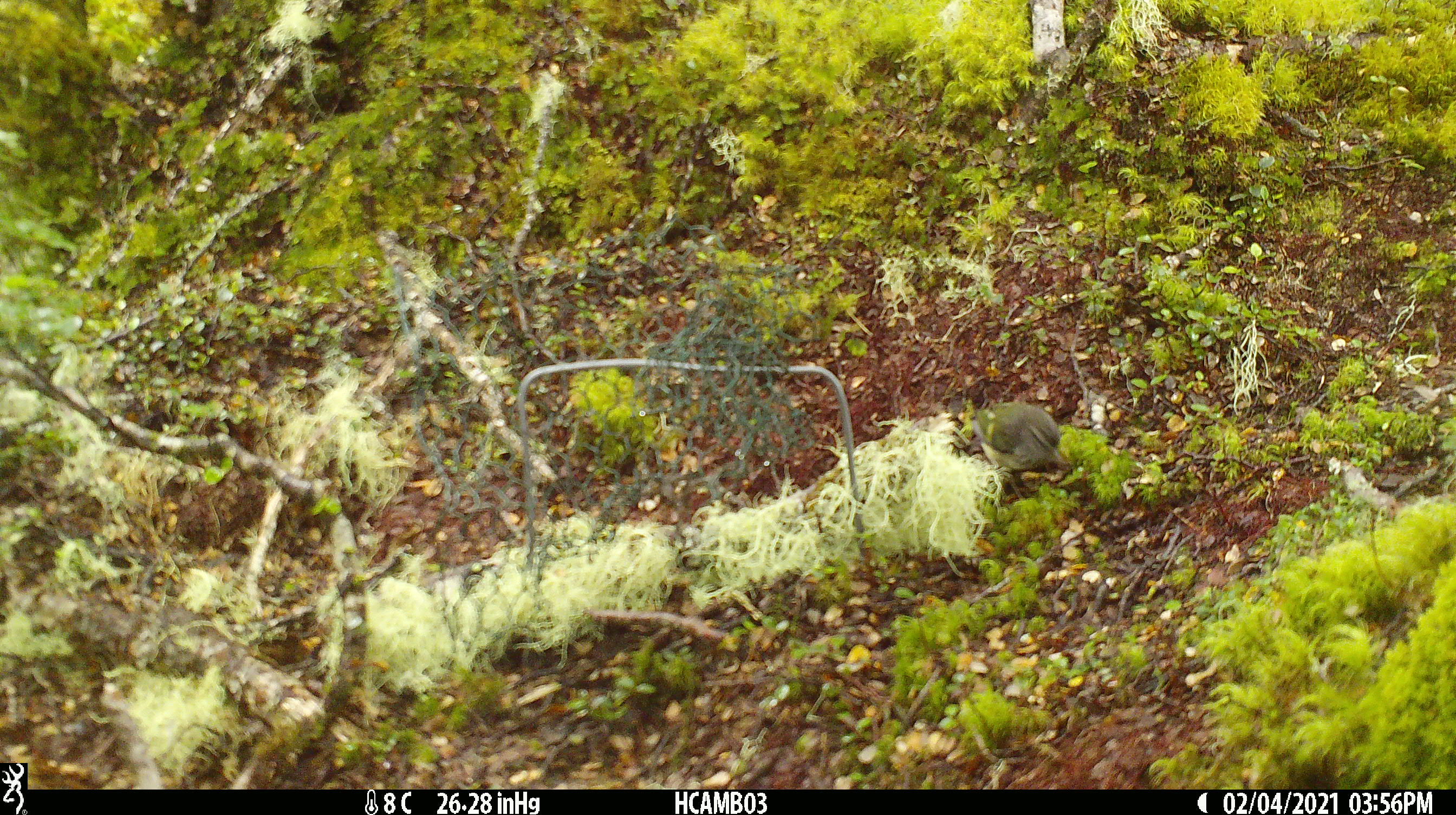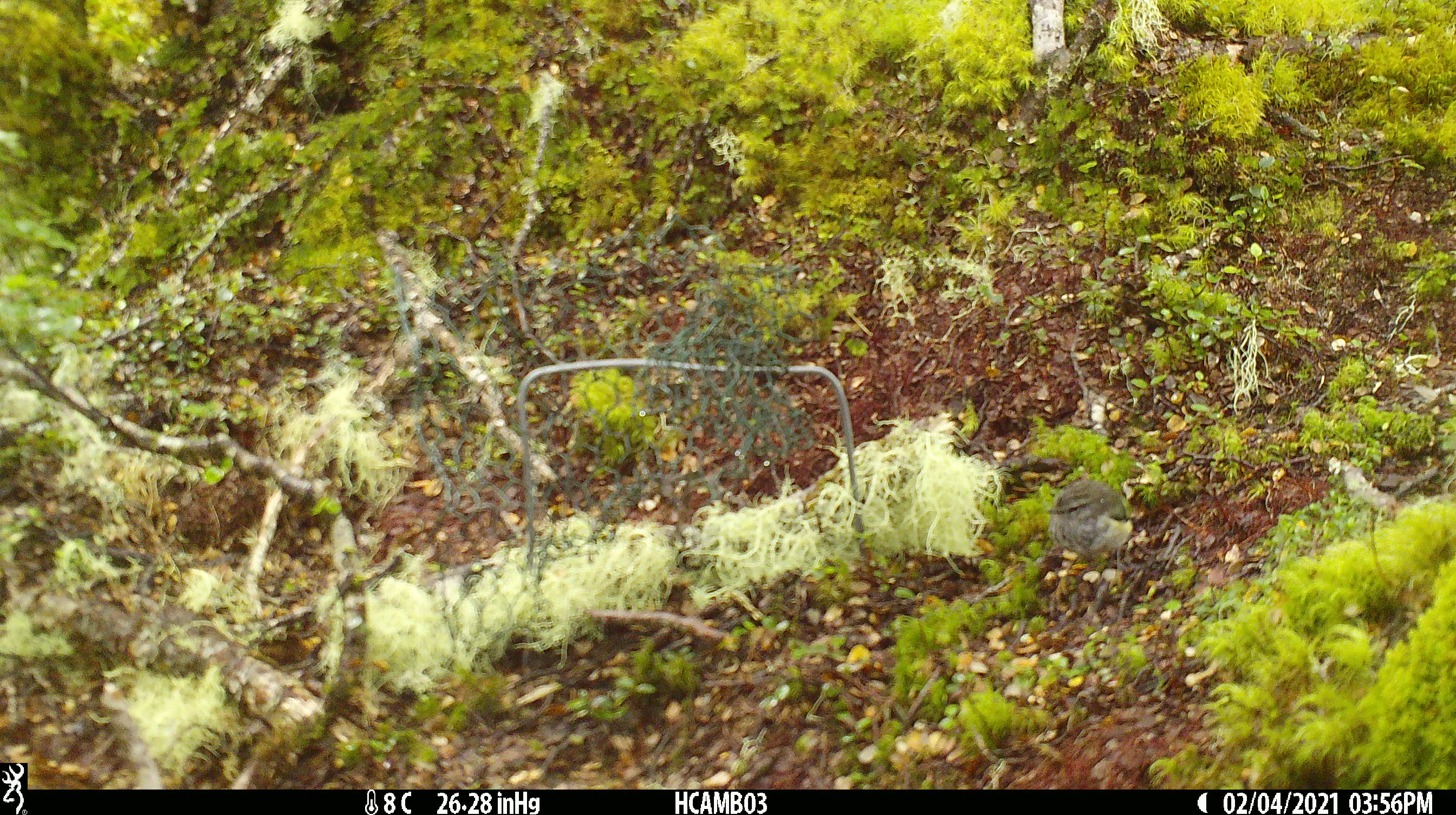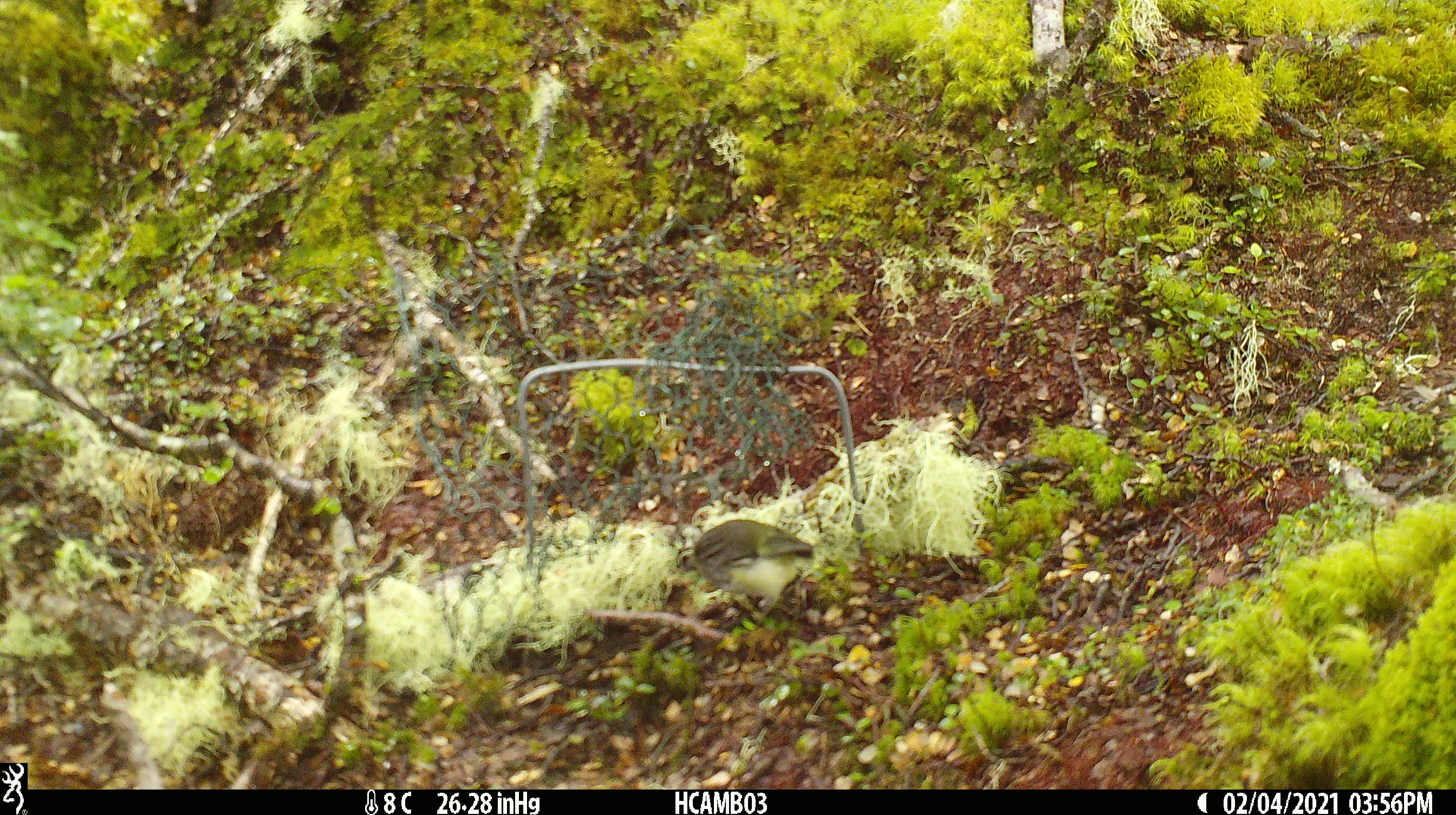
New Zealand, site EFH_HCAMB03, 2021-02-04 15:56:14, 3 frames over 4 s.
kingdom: Animalia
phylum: Chordata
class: Aves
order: Passeriformes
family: Acanthisittidae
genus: Acanthisitta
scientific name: Acanthisitta chloris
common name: rifleman